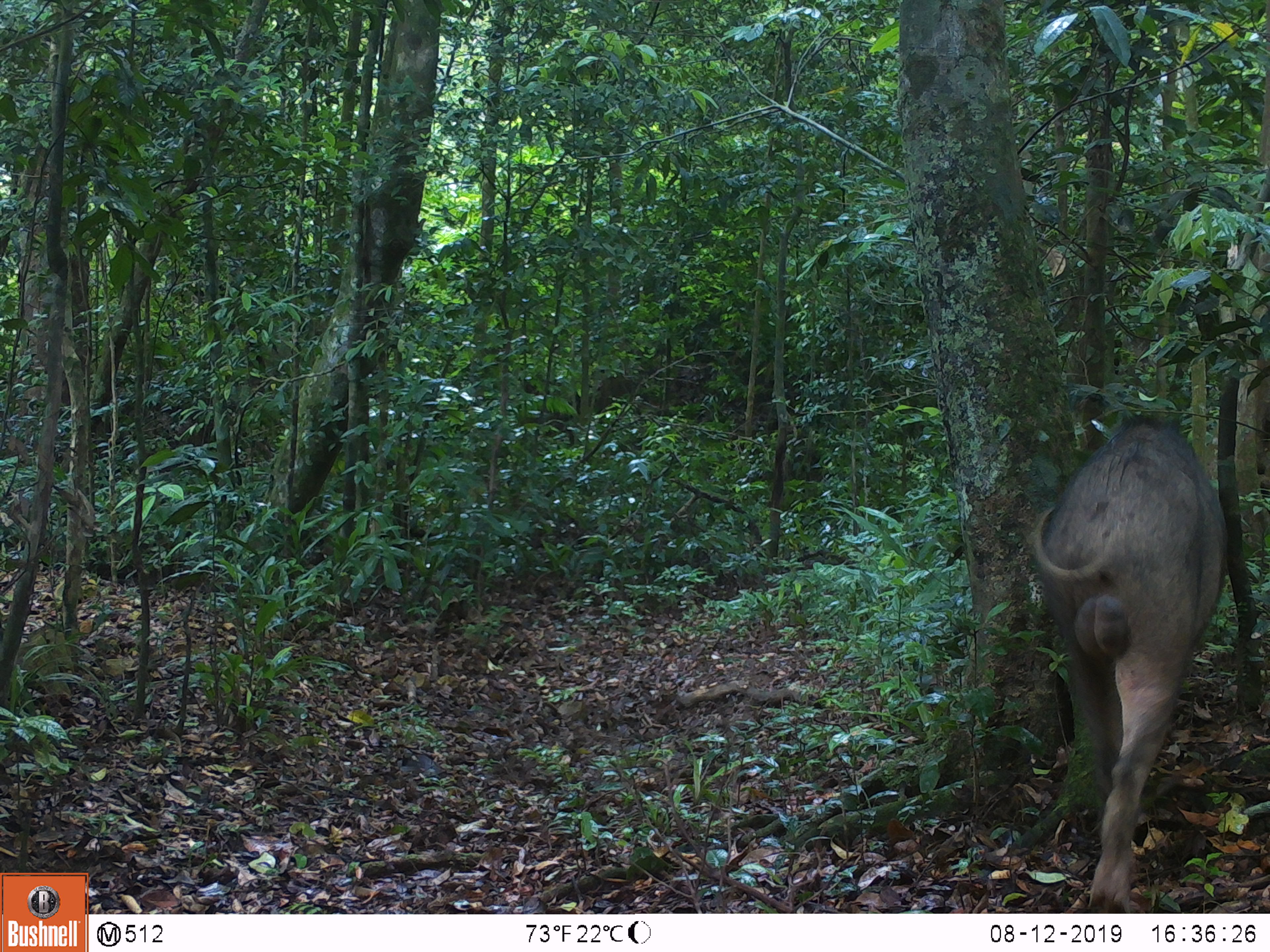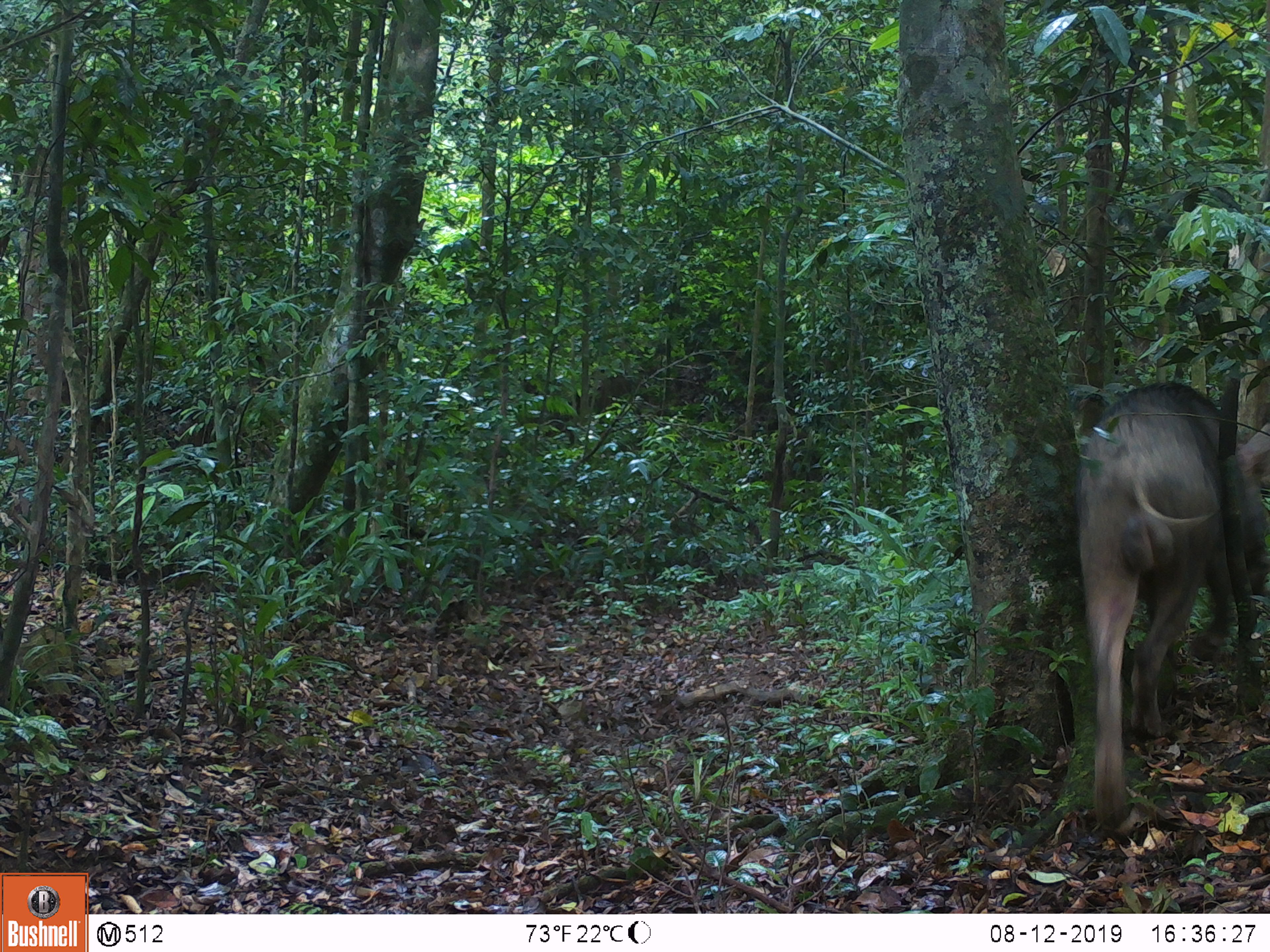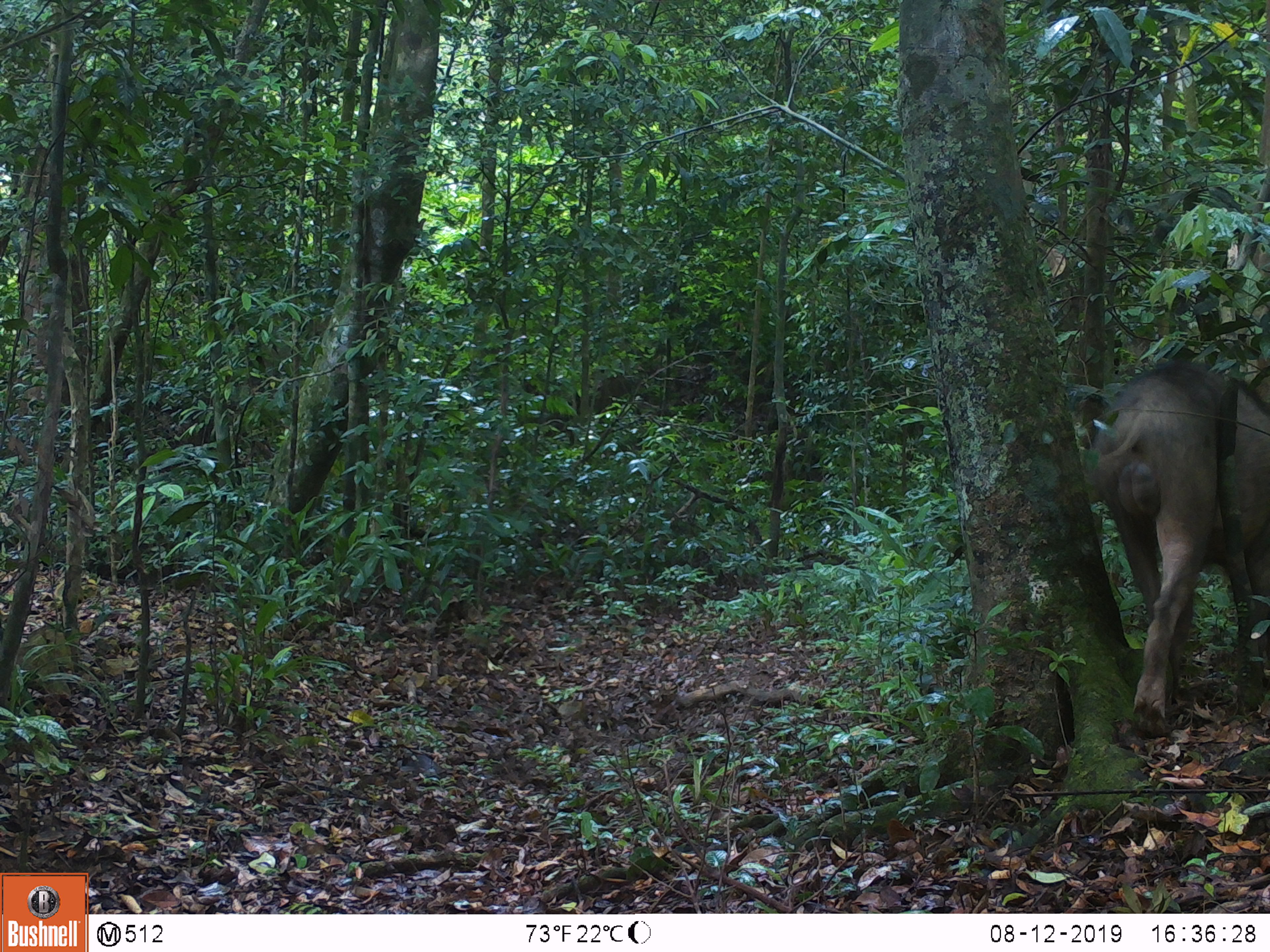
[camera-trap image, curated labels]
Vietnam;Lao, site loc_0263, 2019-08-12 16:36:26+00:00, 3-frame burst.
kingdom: Animalia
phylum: Chordata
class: Mammalia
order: Artiodactyla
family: Suidae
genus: Sus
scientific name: Sus scrofa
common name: eurasian wild pig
Eurasian wild pig (Sus scrofa). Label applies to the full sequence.